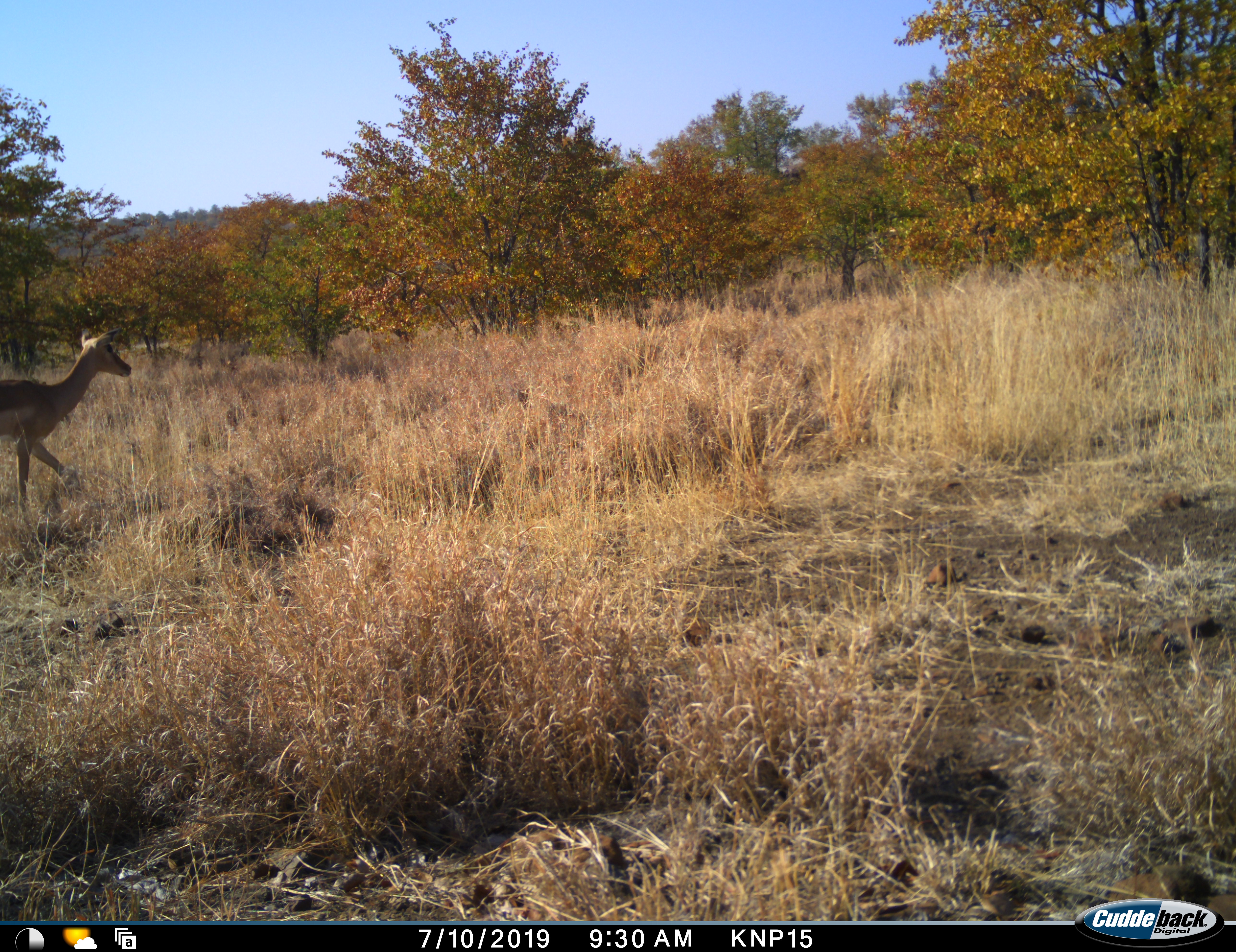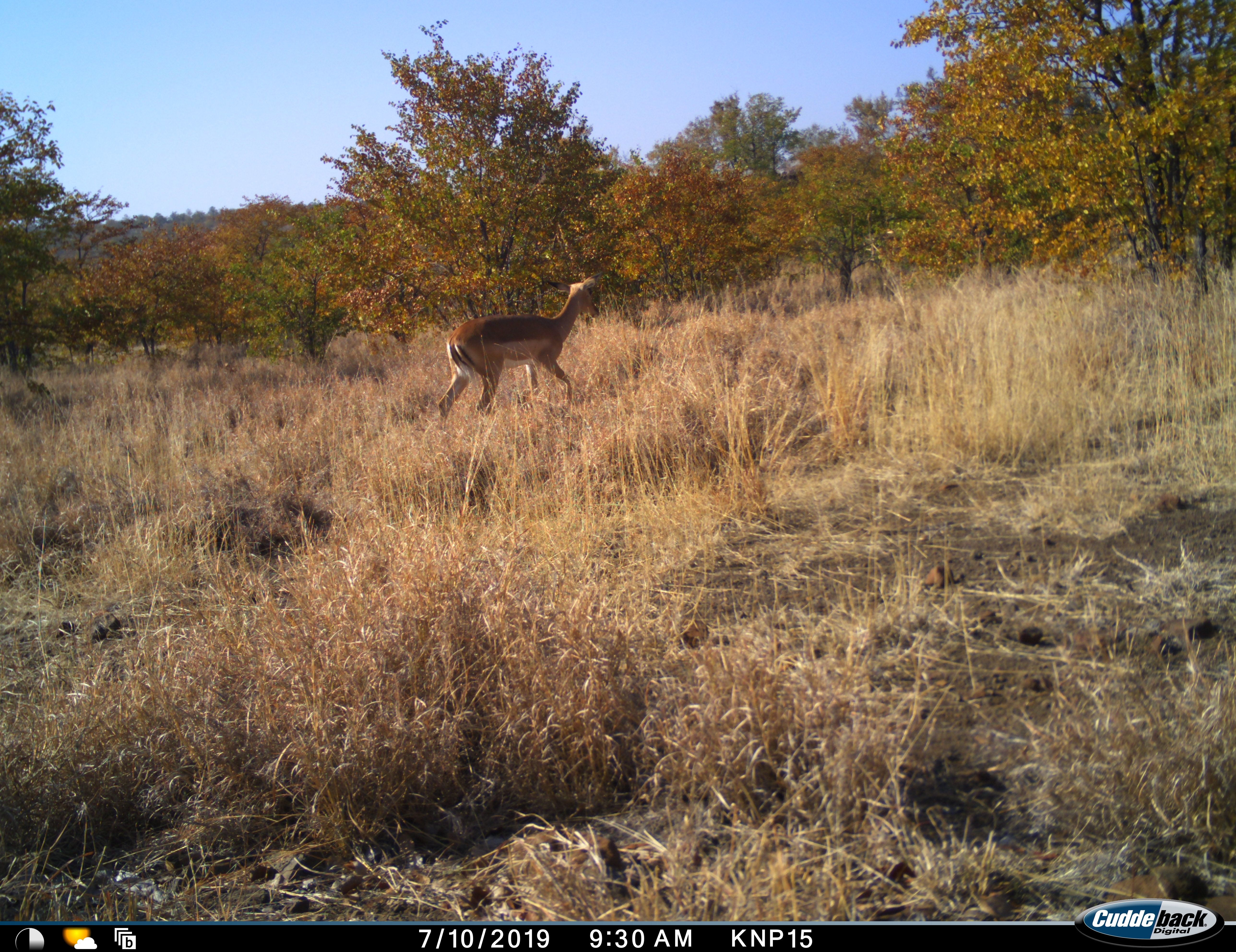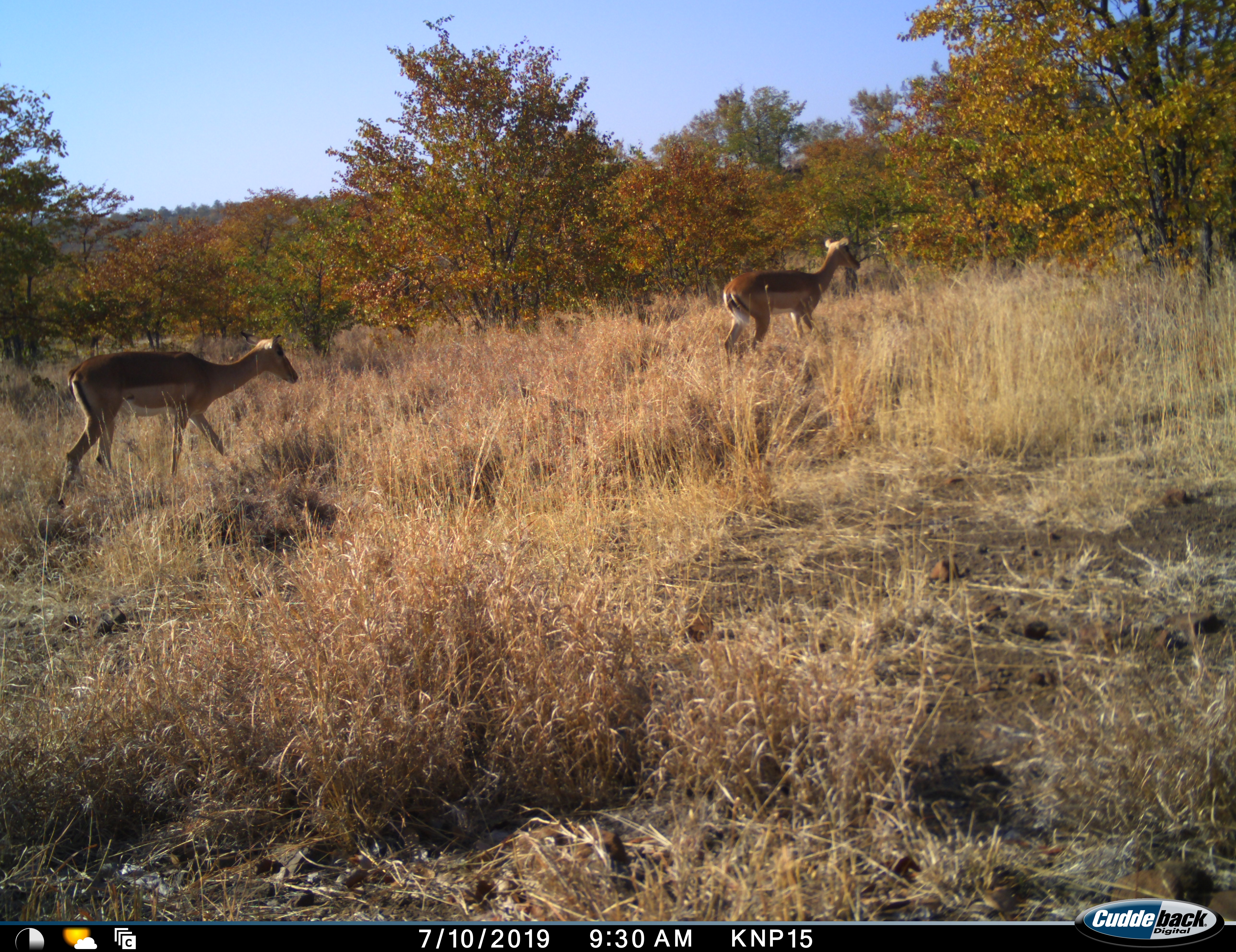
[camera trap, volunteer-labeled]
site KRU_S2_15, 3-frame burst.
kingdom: Animalia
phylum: Chordata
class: Mammalia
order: Artiodactyla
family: Bovidae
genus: Aepyceros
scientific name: Aepyceros melampus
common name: impala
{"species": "impala (Aepyceros melampus)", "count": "1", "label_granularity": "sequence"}